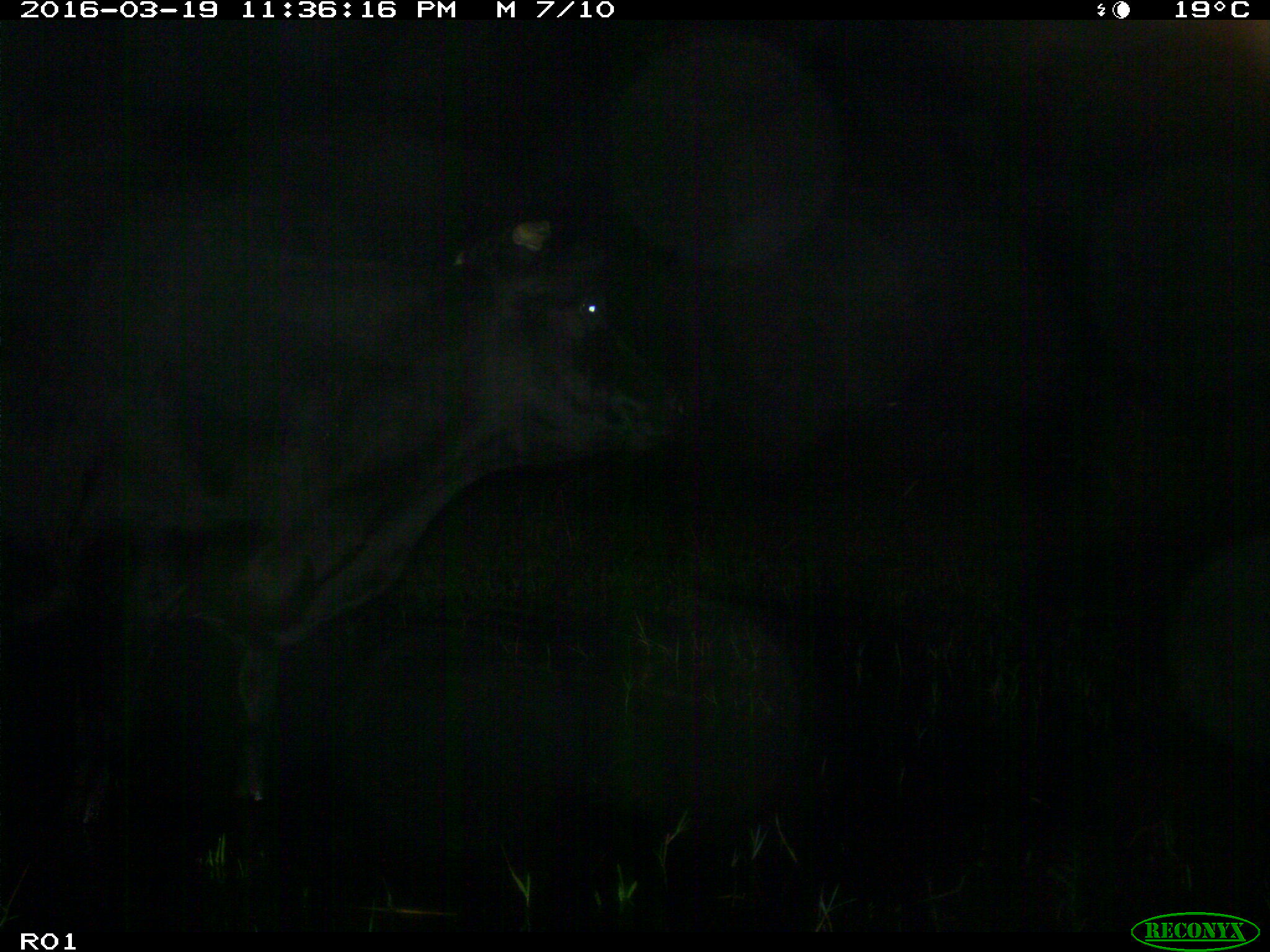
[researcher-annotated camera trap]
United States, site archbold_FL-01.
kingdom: Animalia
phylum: Chordata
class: Mammalia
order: Artiodactyla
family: Bovidae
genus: Bos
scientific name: Bos taurus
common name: domestic cow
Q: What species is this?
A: Bos taurus (domestic cow).